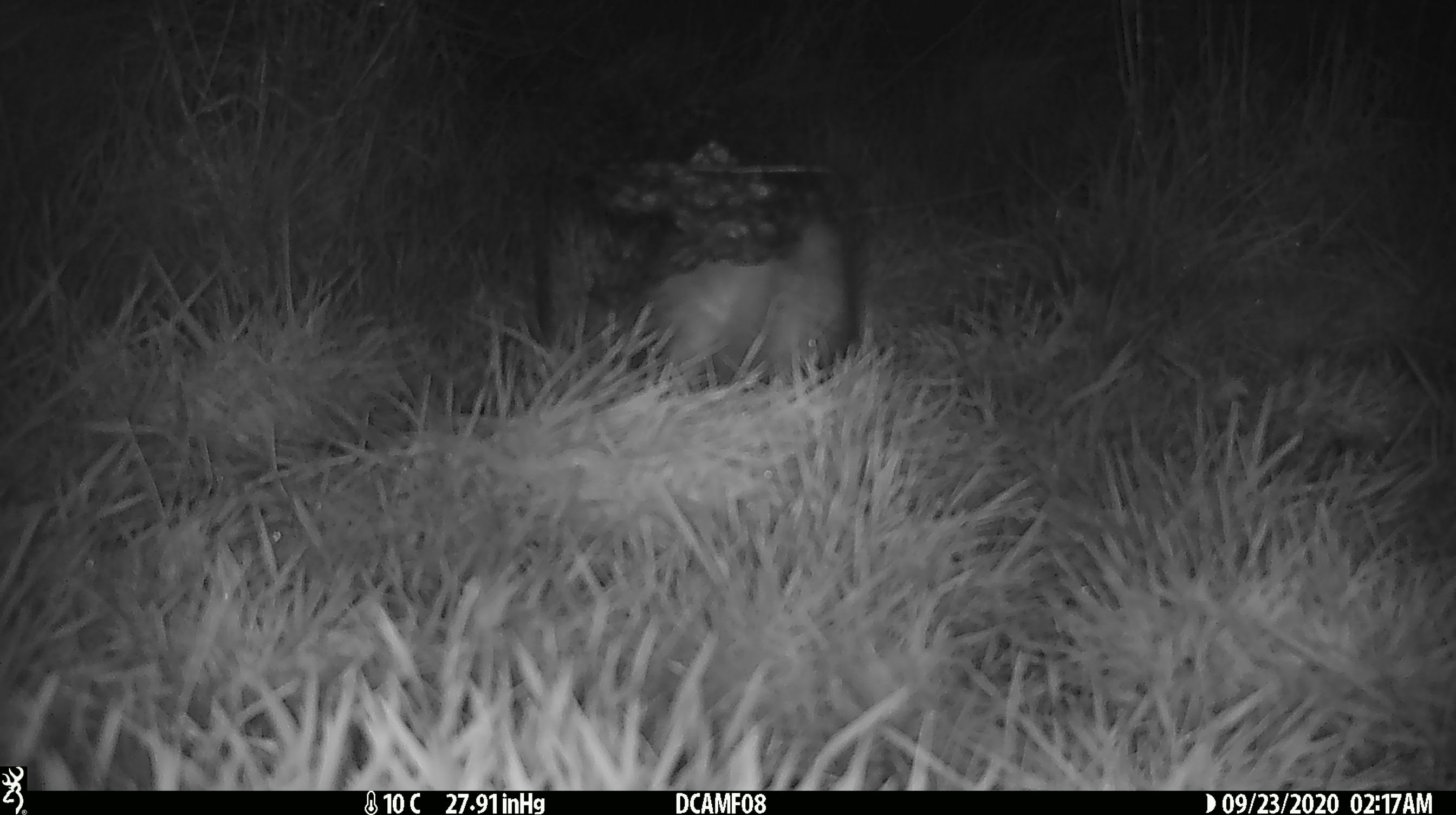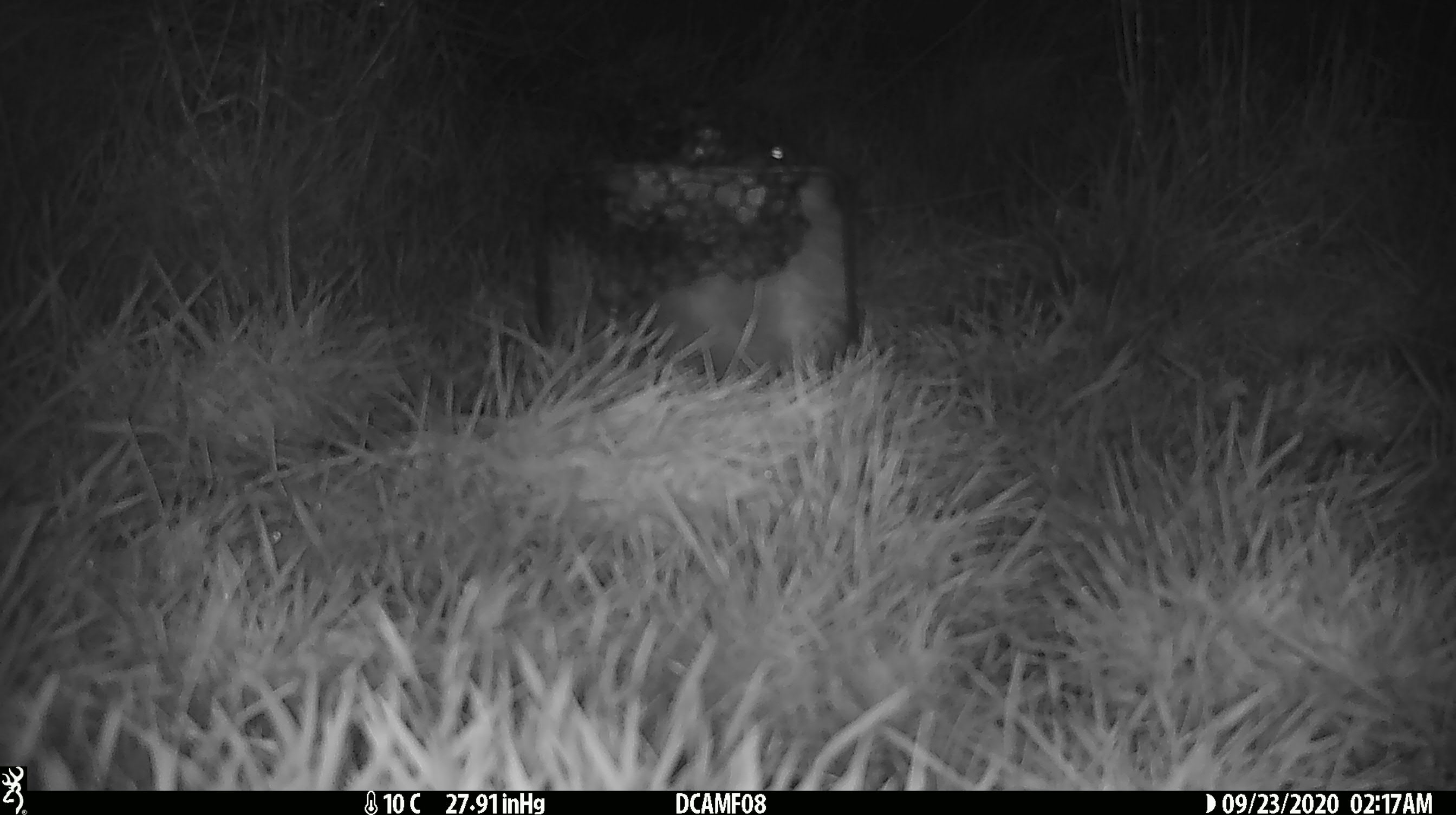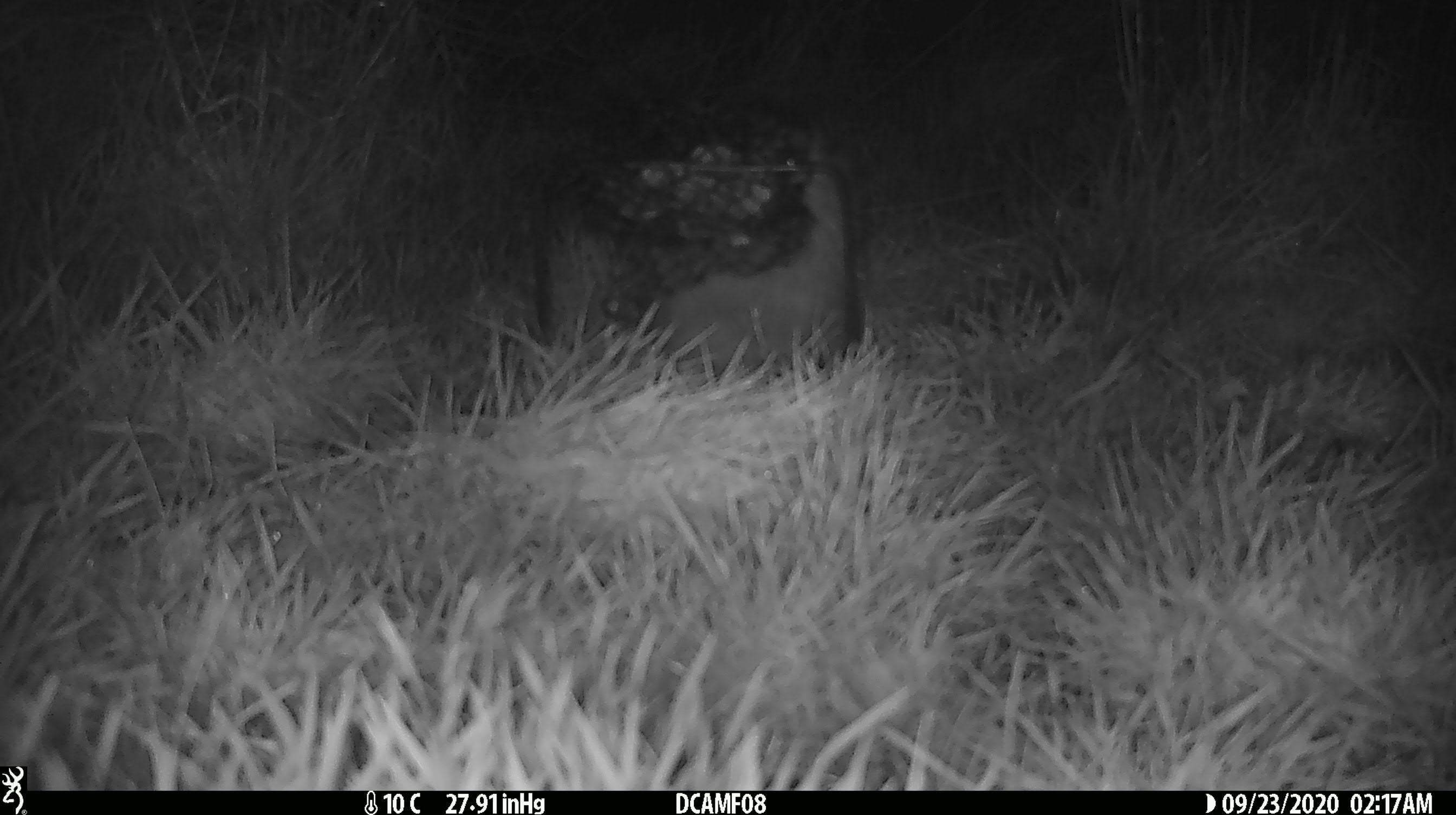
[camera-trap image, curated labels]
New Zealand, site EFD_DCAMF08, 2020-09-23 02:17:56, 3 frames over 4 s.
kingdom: Animalia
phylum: Chordata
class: Mammalia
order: Eulipotyphla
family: Erinaceidae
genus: Erinaceus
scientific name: Erinaceus europaeus europaeus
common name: european hedgehog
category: hedgehog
Hedgehog (european hedgehog) (Erinaceus europaeus europaeus).